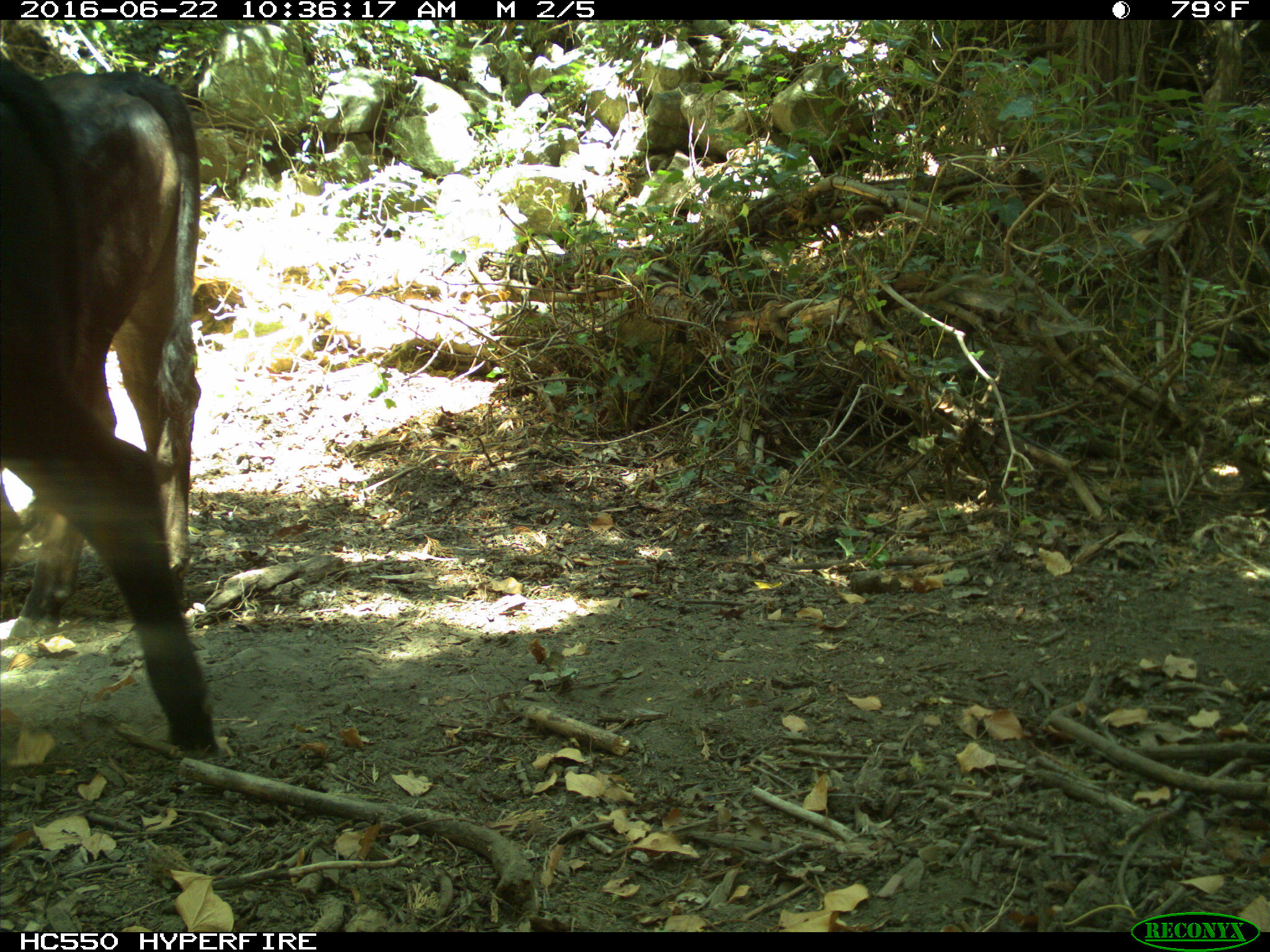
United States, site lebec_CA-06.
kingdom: Animalia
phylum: Chordata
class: Mammalia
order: Artiodactyla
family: Bovidae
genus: Bos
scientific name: Bos taurus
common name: domestic cow